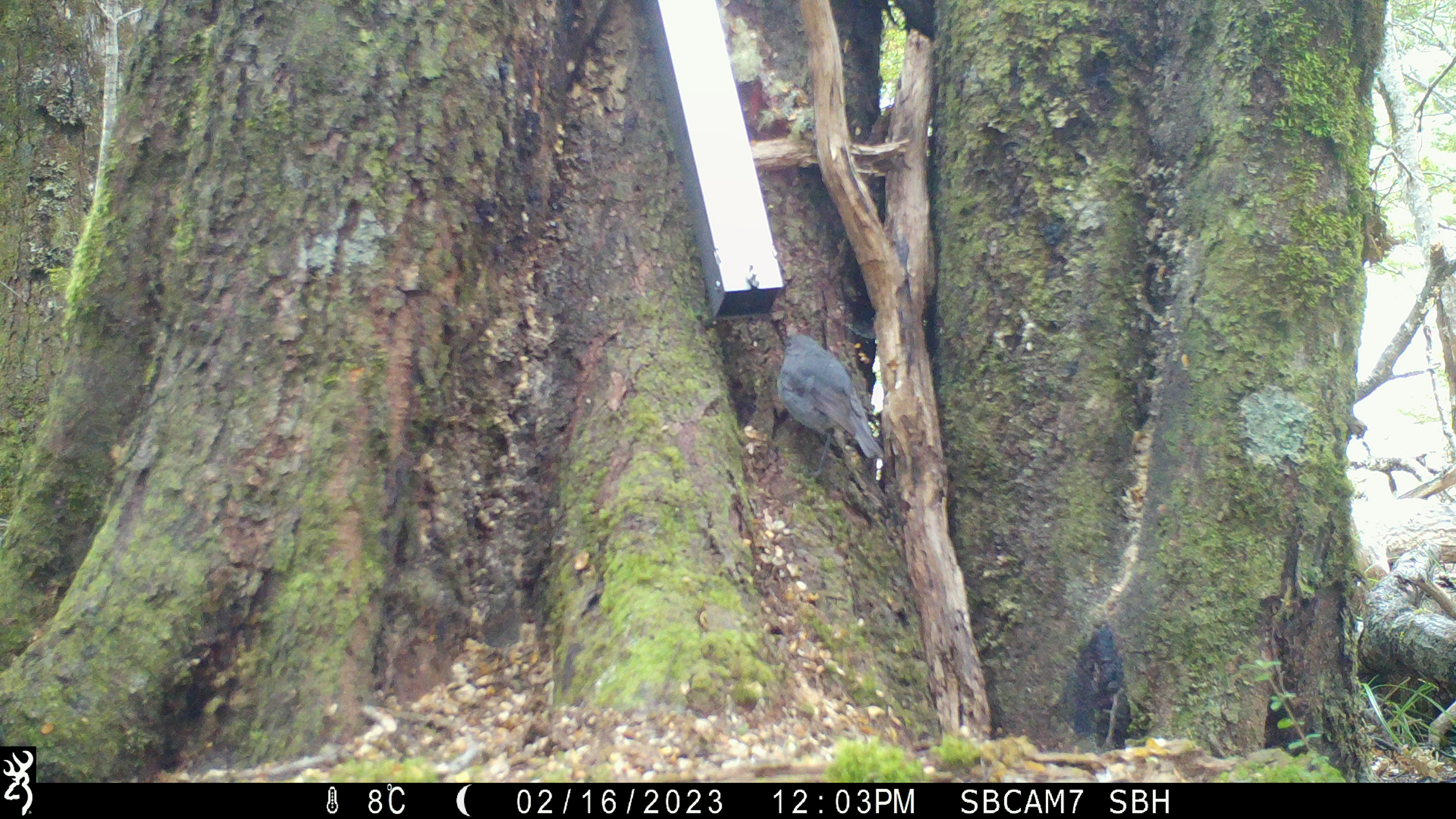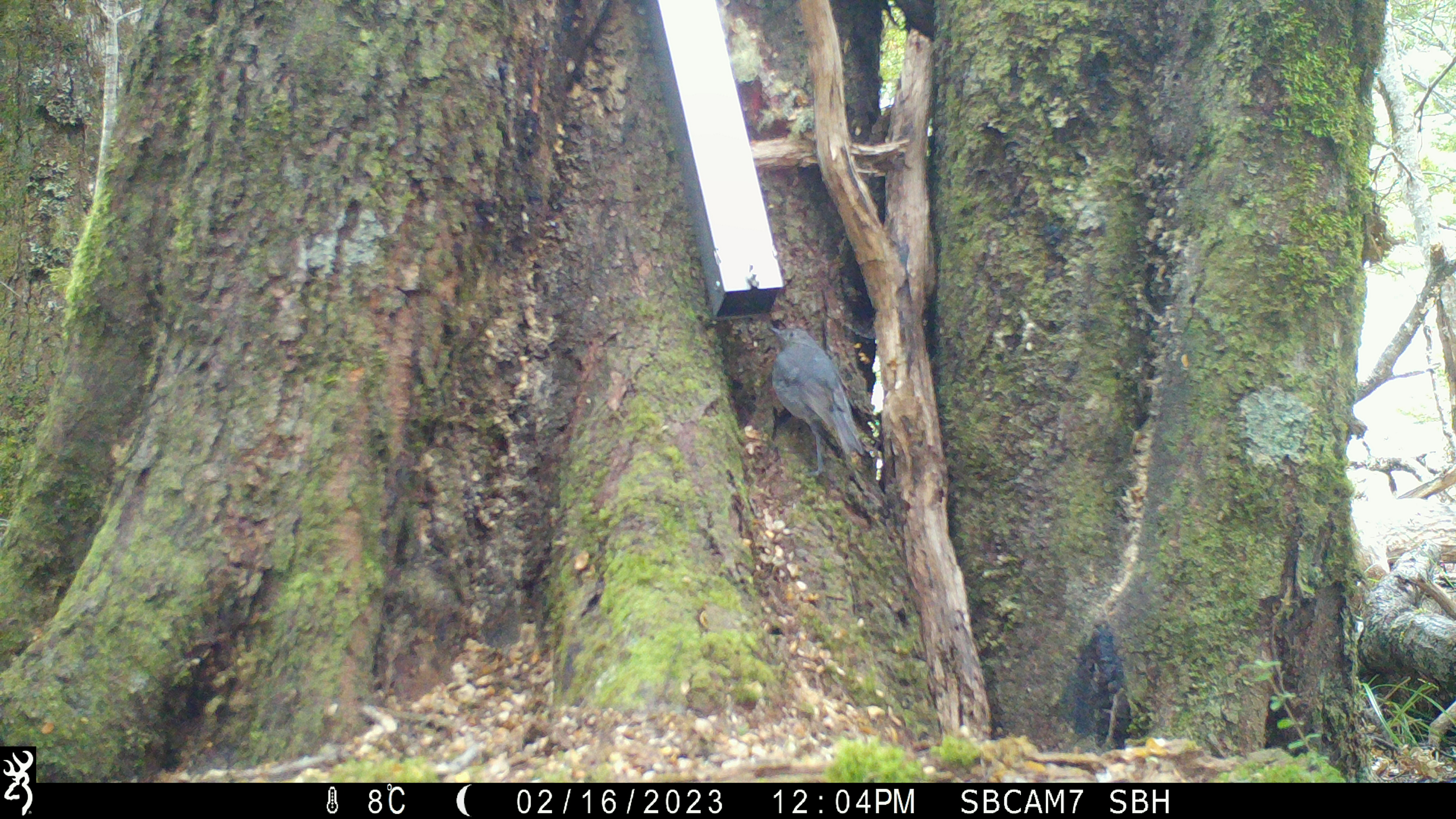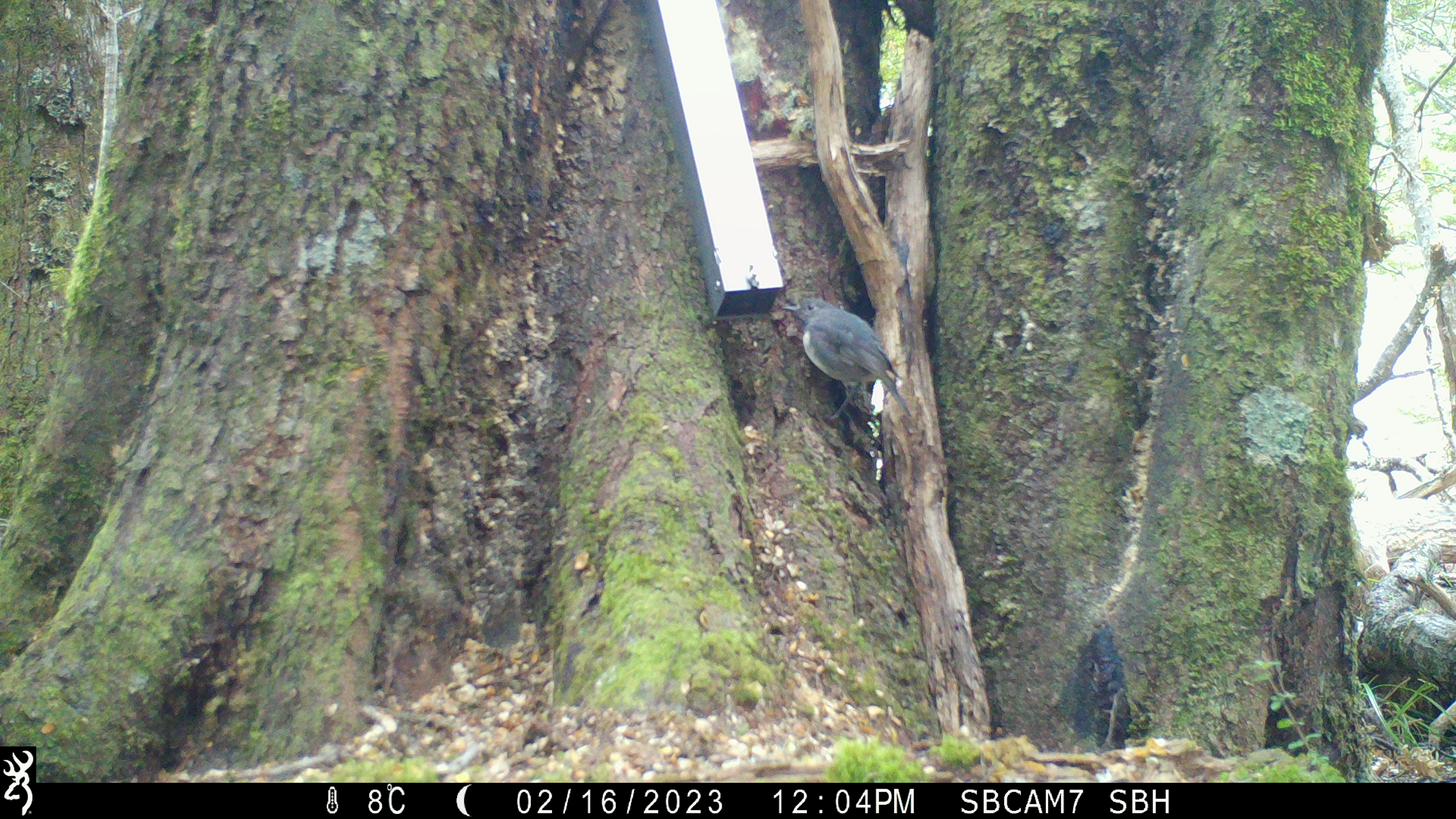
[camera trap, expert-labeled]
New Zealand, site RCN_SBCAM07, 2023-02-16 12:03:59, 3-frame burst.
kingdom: Animalia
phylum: Chordata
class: Aves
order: Passeriformes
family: Petroicidae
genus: Petroica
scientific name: Petroica australis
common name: new zealand robin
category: robin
Robin (new zealand robin) (Petroica australis).